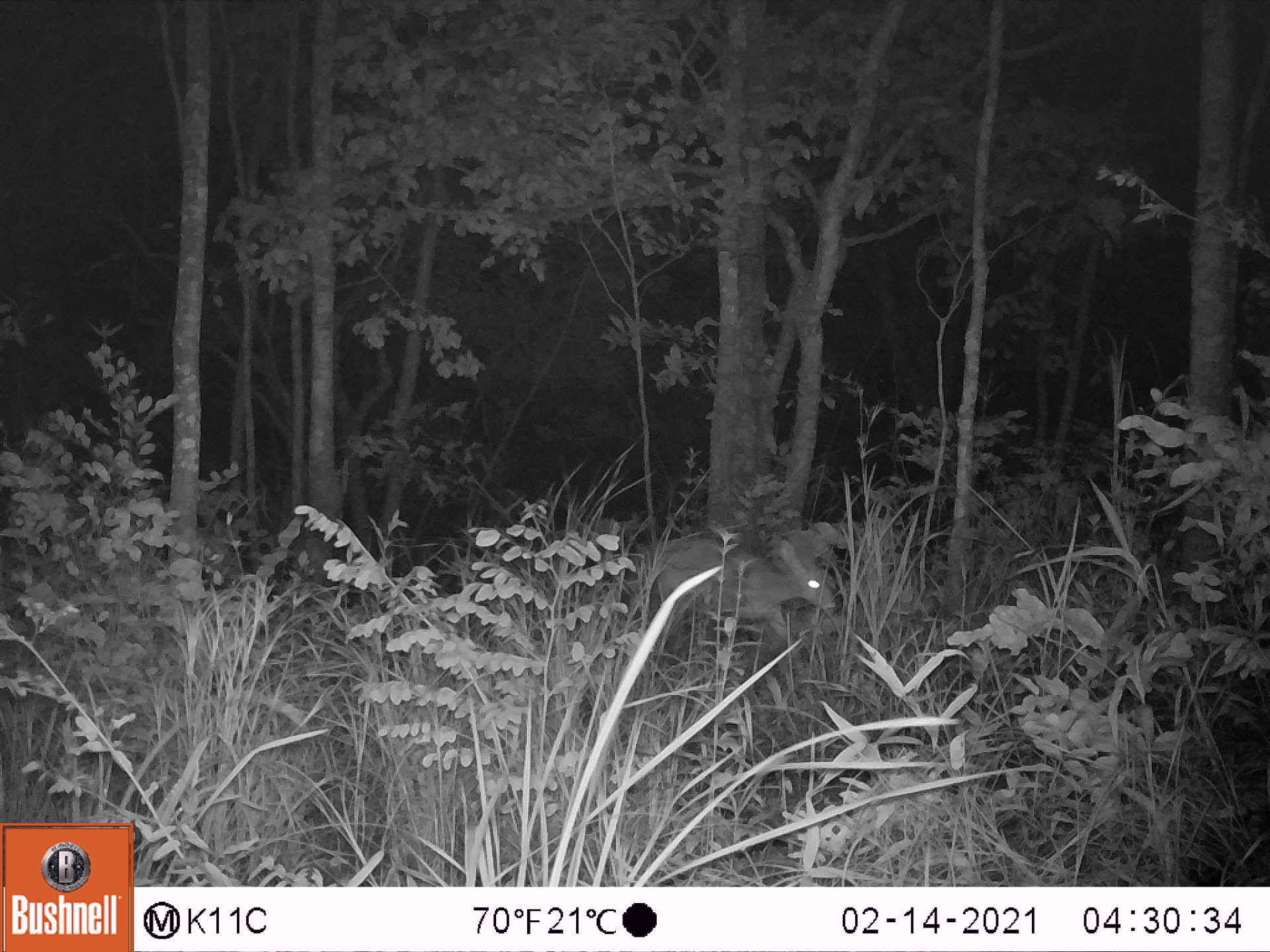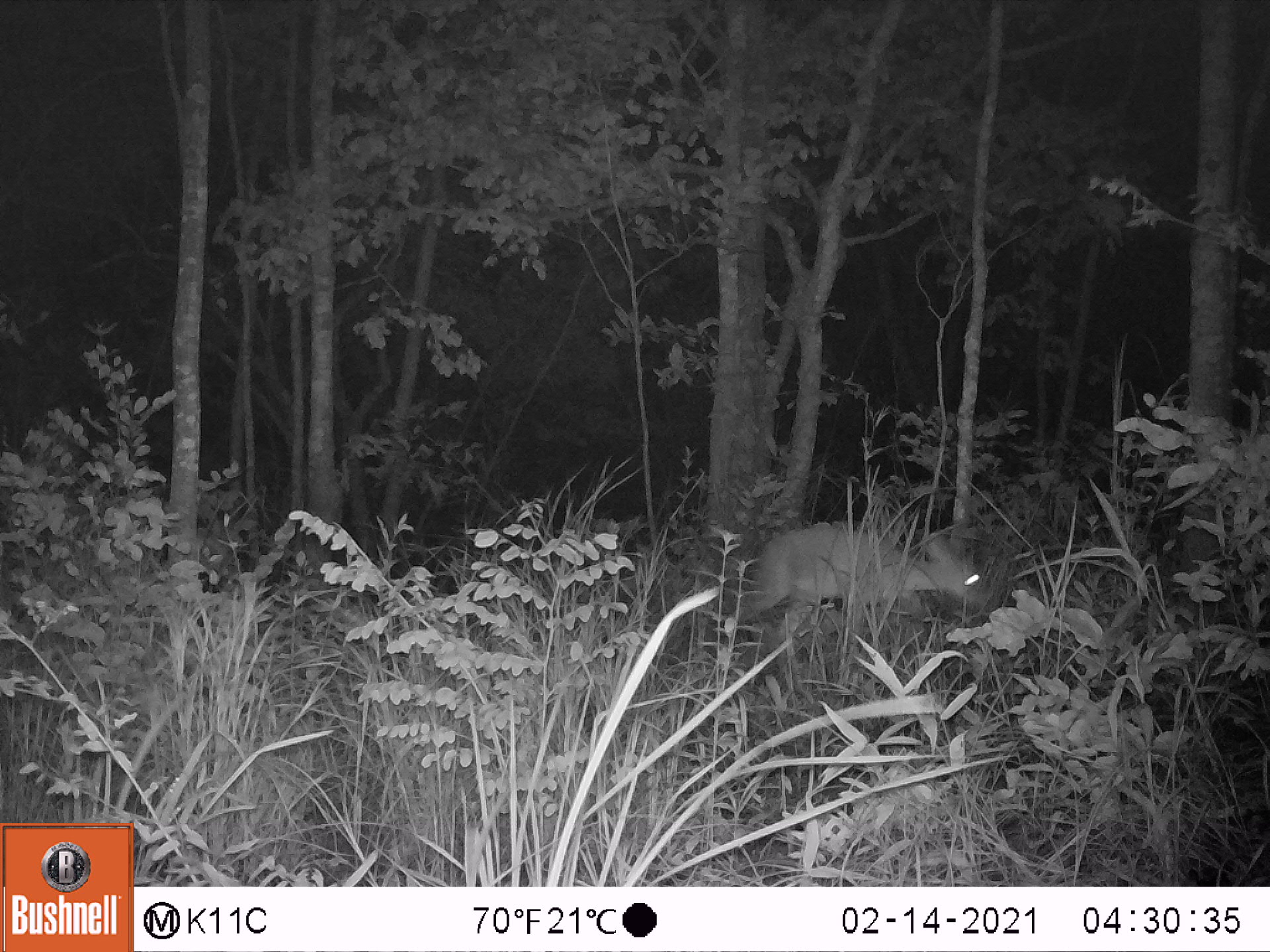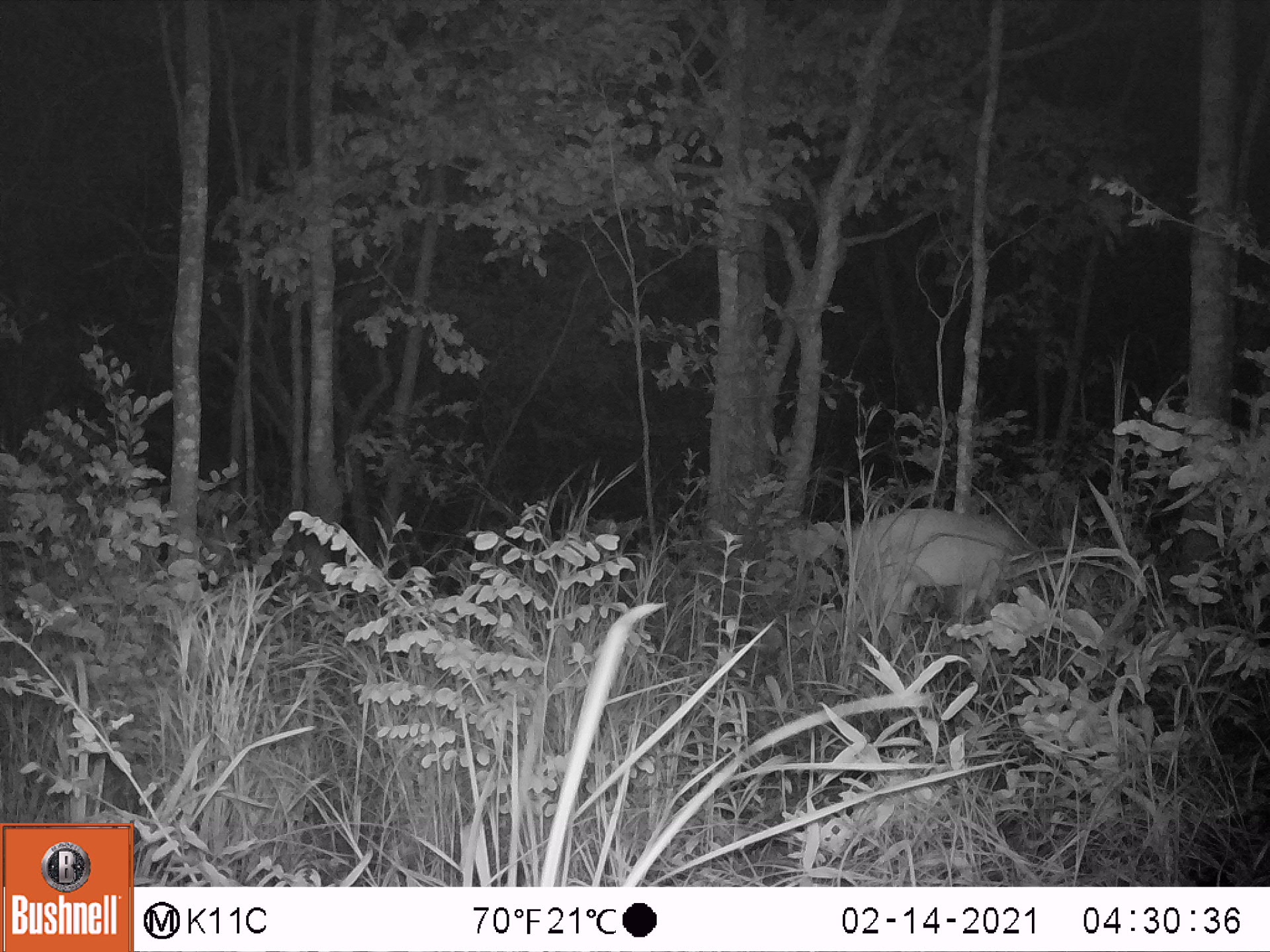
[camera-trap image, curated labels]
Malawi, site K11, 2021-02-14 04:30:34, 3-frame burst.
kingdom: Animalia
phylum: Chordata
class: Mammalia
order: Artiodactyla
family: Bovidae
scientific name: Antilopinae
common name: small antelope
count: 1